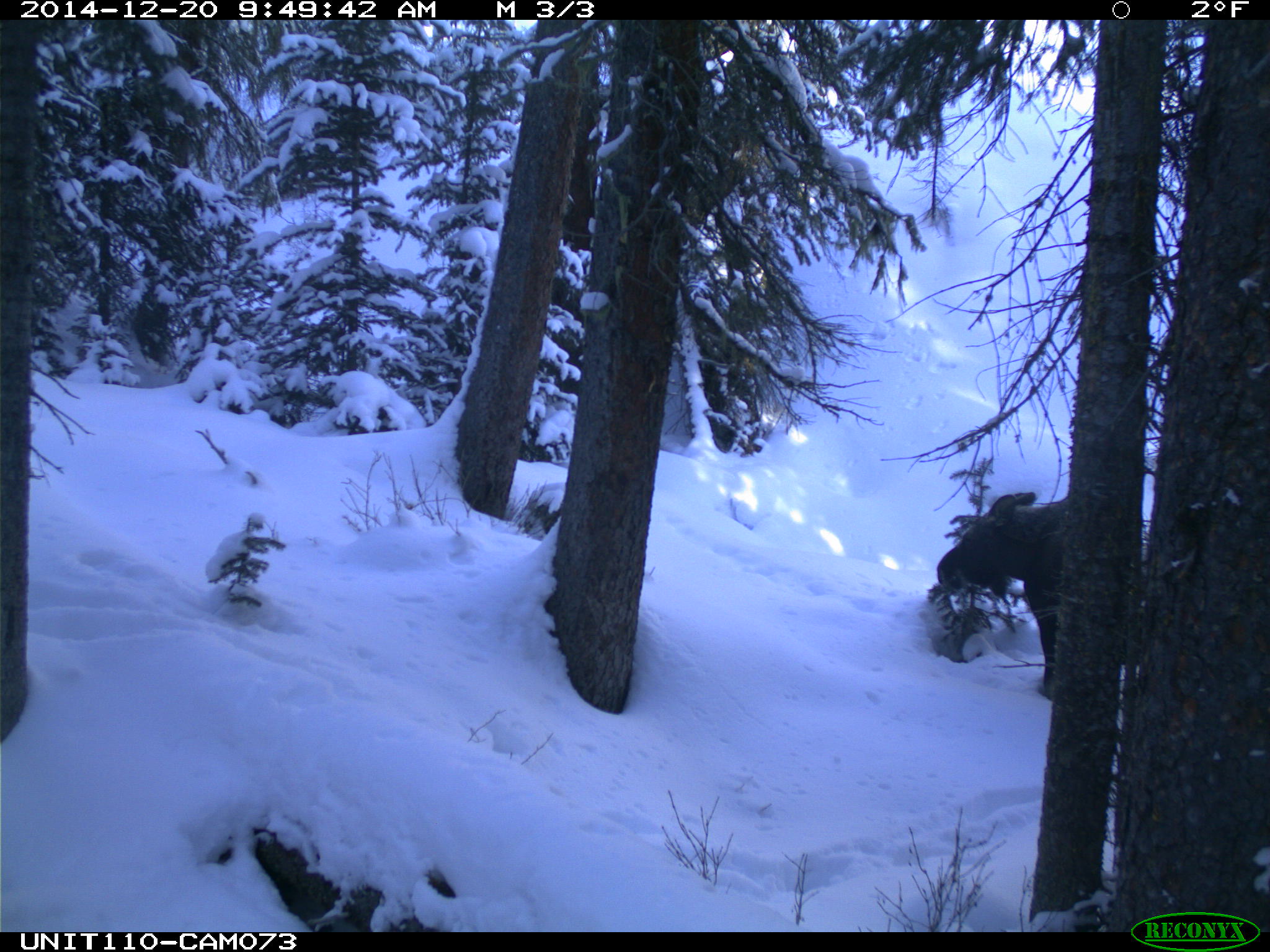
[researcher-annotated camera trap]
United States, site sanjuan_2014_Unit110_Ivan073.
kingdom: Animalia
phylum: Chordata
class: Mammalia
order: Artiodactyla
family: Cervidae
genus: Alces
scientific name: Alces alces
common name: moose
Alces alces (moose).